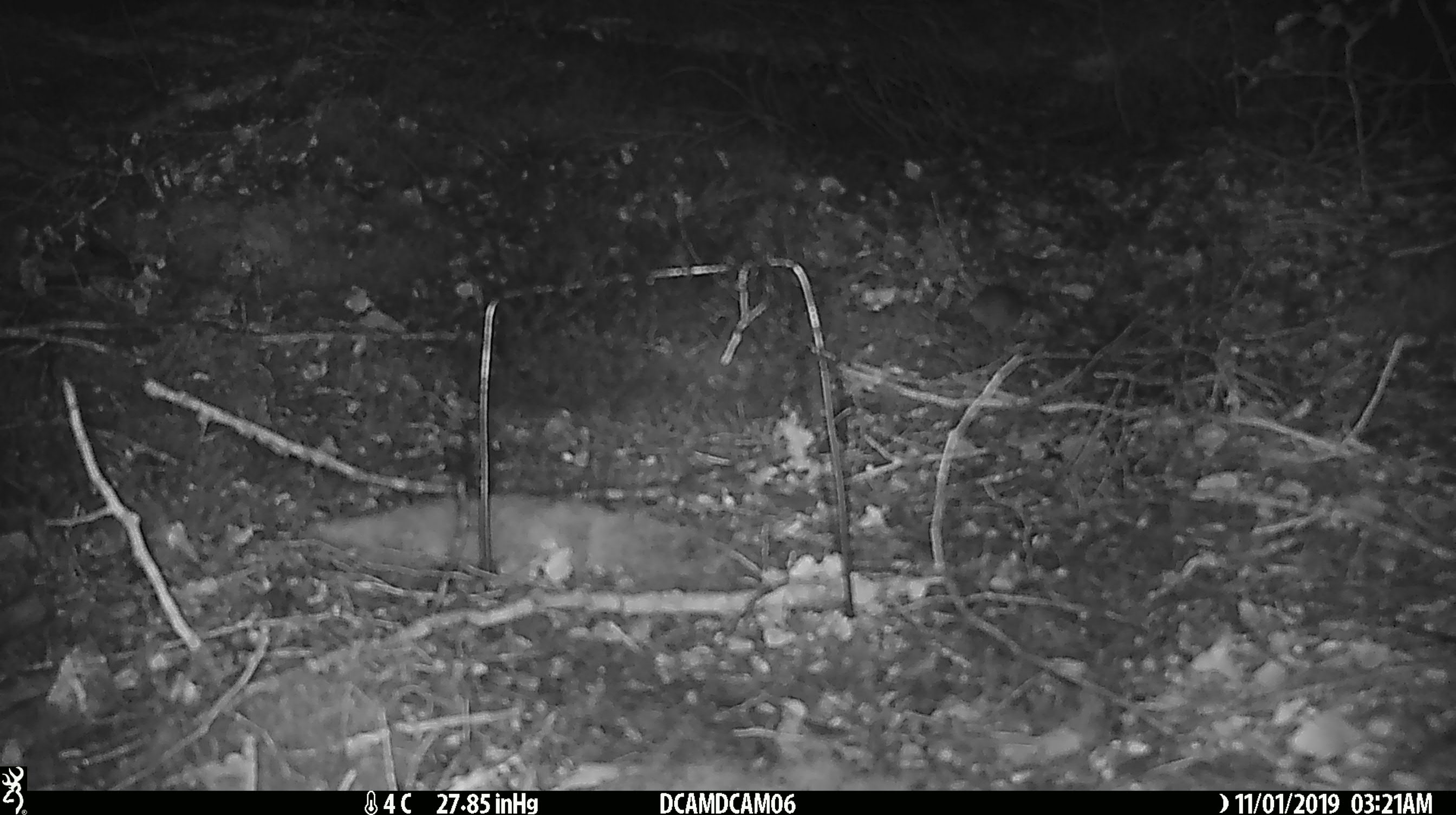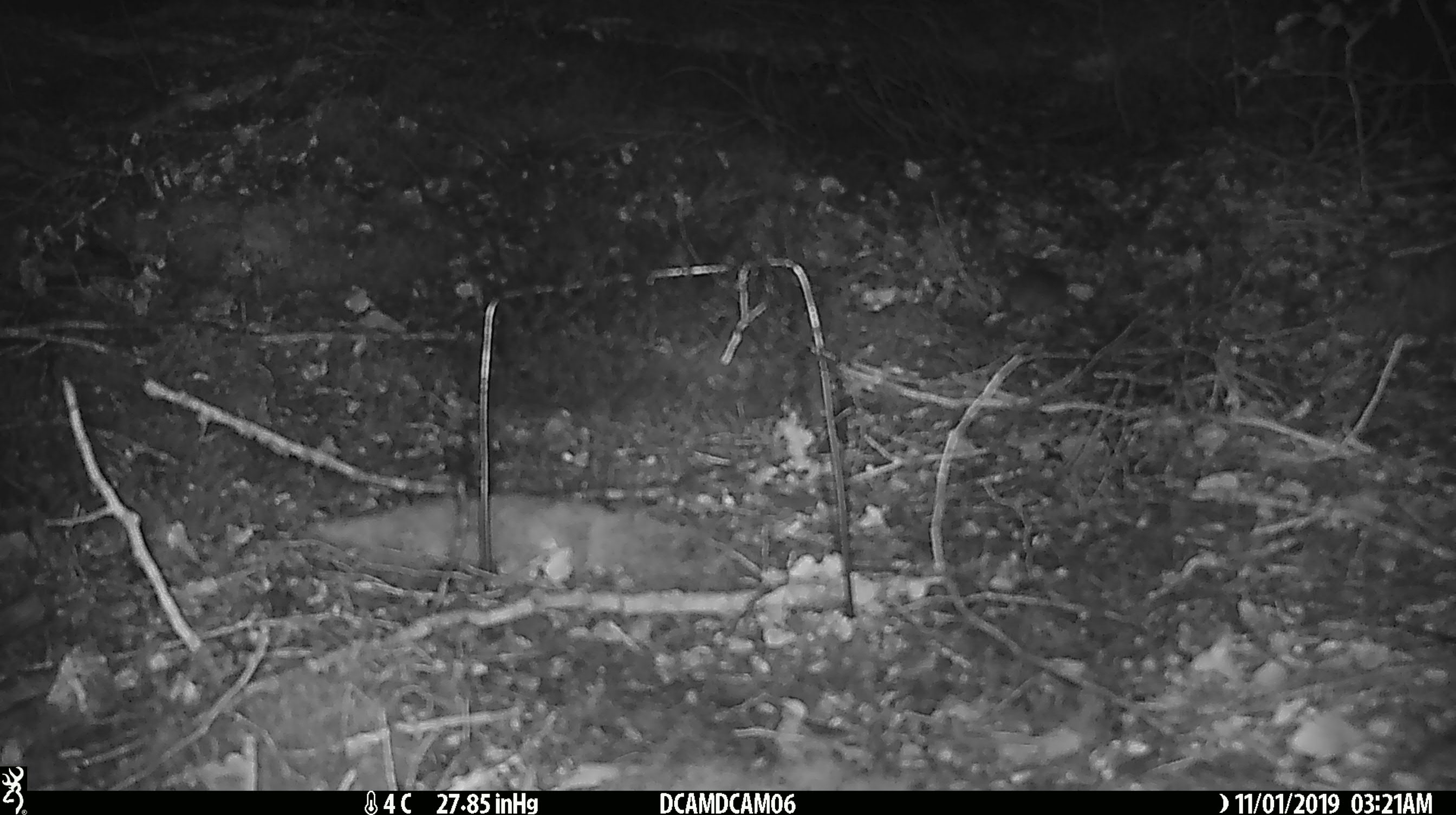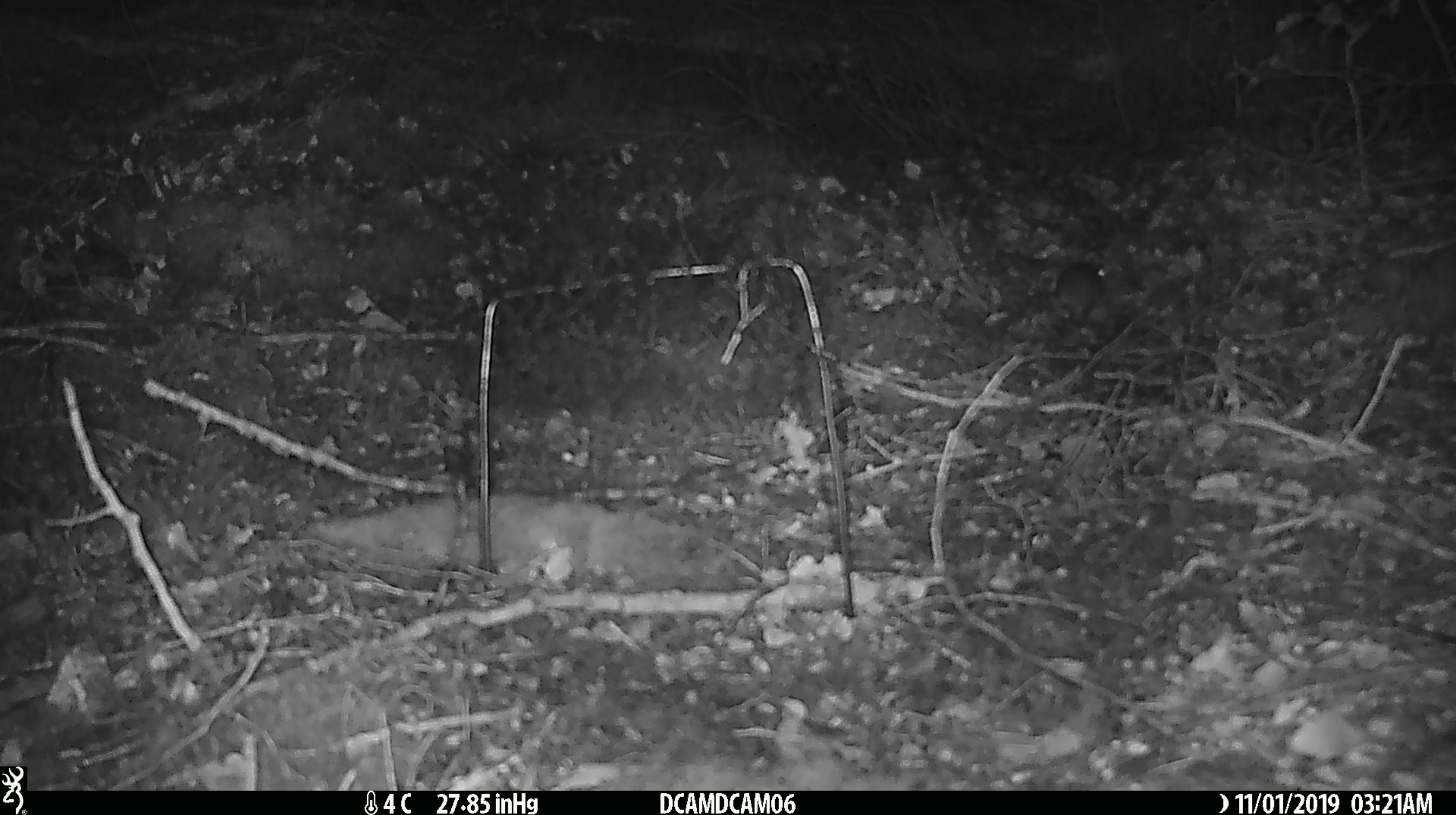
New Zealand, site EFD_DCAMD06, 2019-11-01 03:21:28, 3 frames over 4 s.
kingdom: Animalia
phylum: Chordata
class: Mammalia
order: Rodentia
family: Muridae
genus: Mus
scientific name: Mus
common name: mouse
Mouse (Mus).